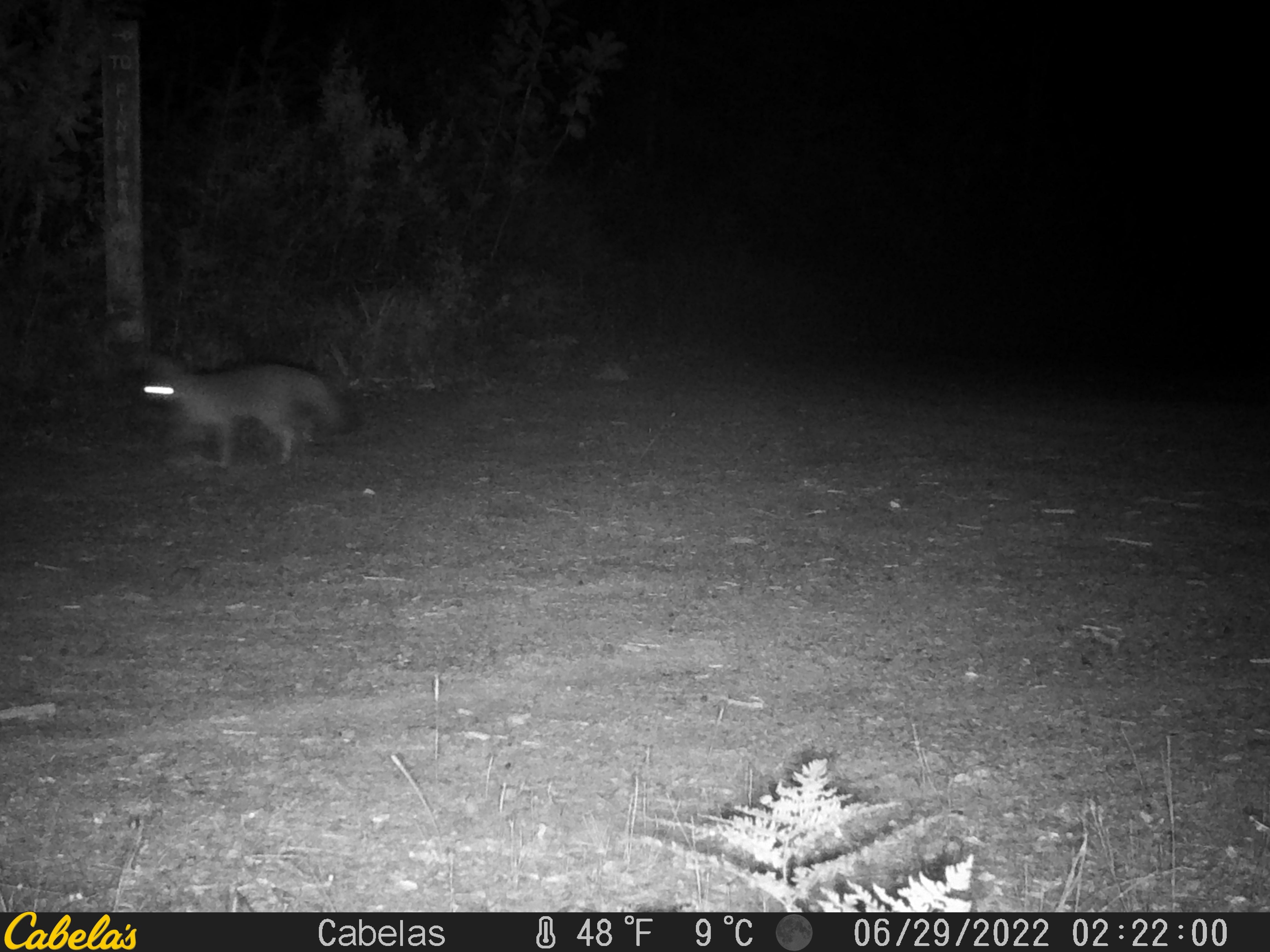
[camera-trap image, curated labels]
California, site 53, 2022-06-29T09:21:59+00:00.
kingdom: Animalia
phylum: Chordata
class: Mammalia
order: Carnivora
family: Canidae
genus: Urocyon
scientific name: Urocyon cinereoargenteus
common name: gray fox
Gray fox (Urocyon cinereoargenteus).